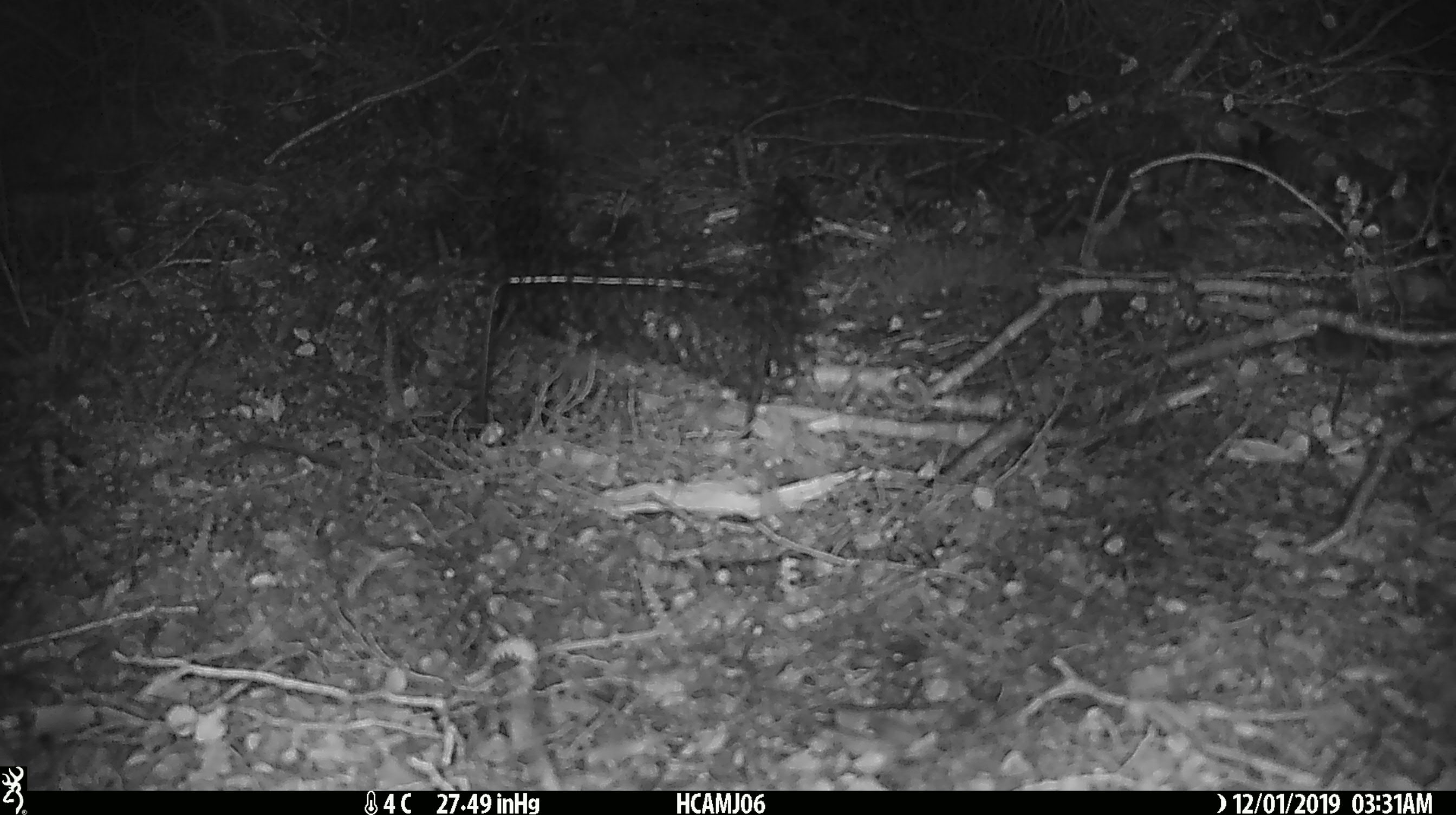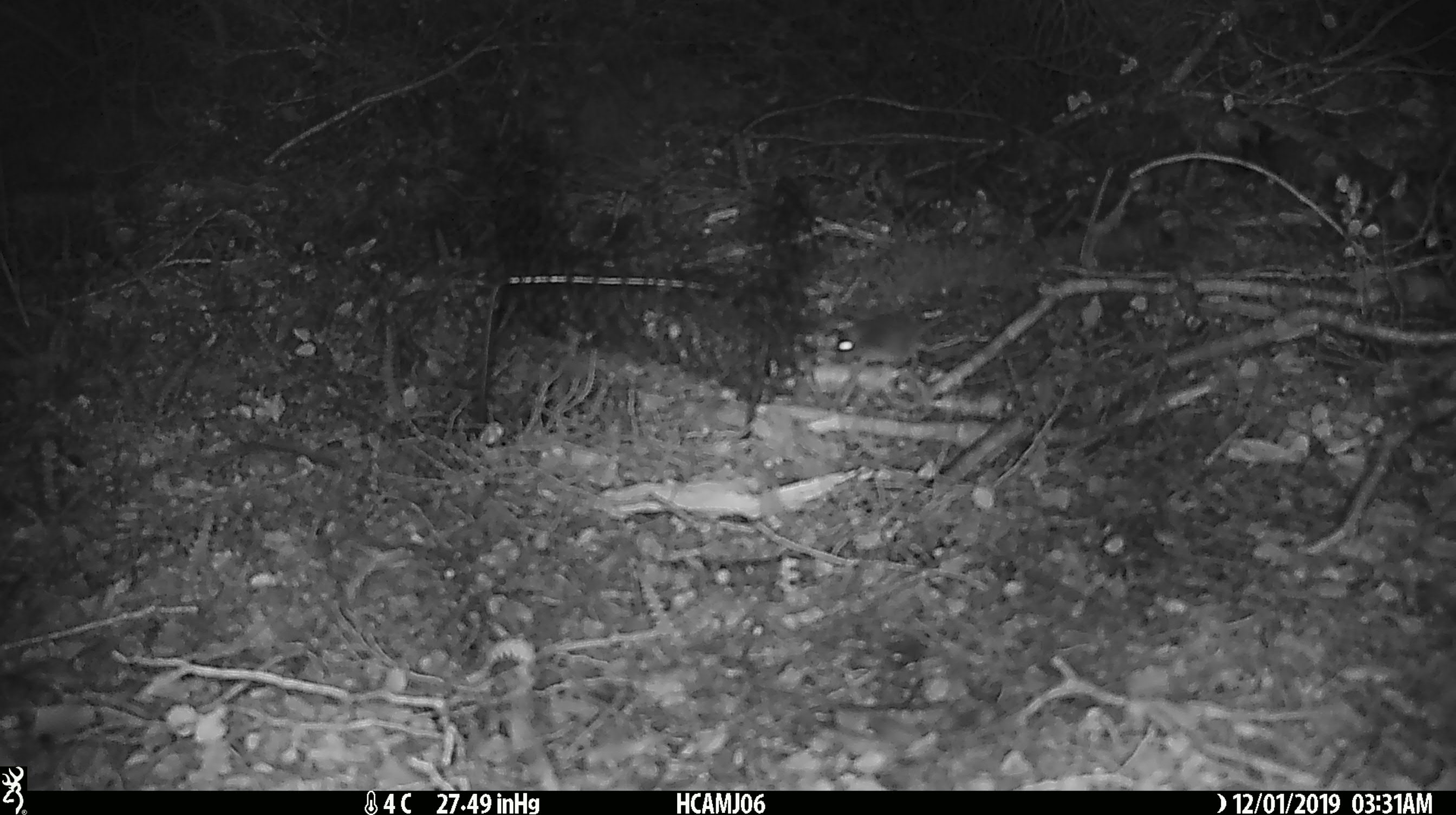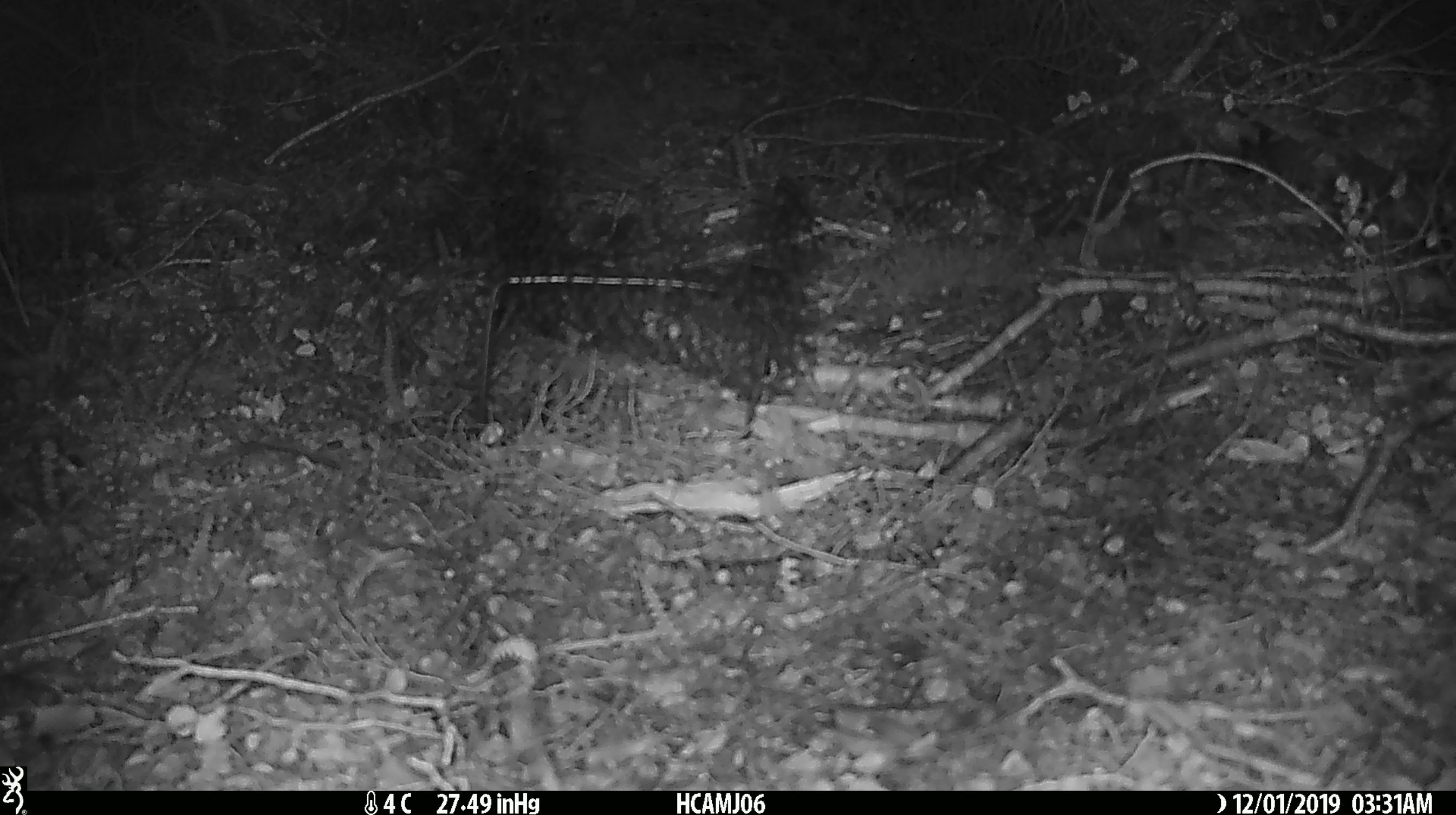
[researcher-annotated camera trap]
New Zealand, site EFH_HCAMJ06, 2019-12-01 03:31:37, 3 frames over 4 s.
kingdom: Animalia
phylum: Chordata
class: Mammalia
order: Rodentia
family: Muridae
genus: Mus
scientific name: Mus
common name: mouse